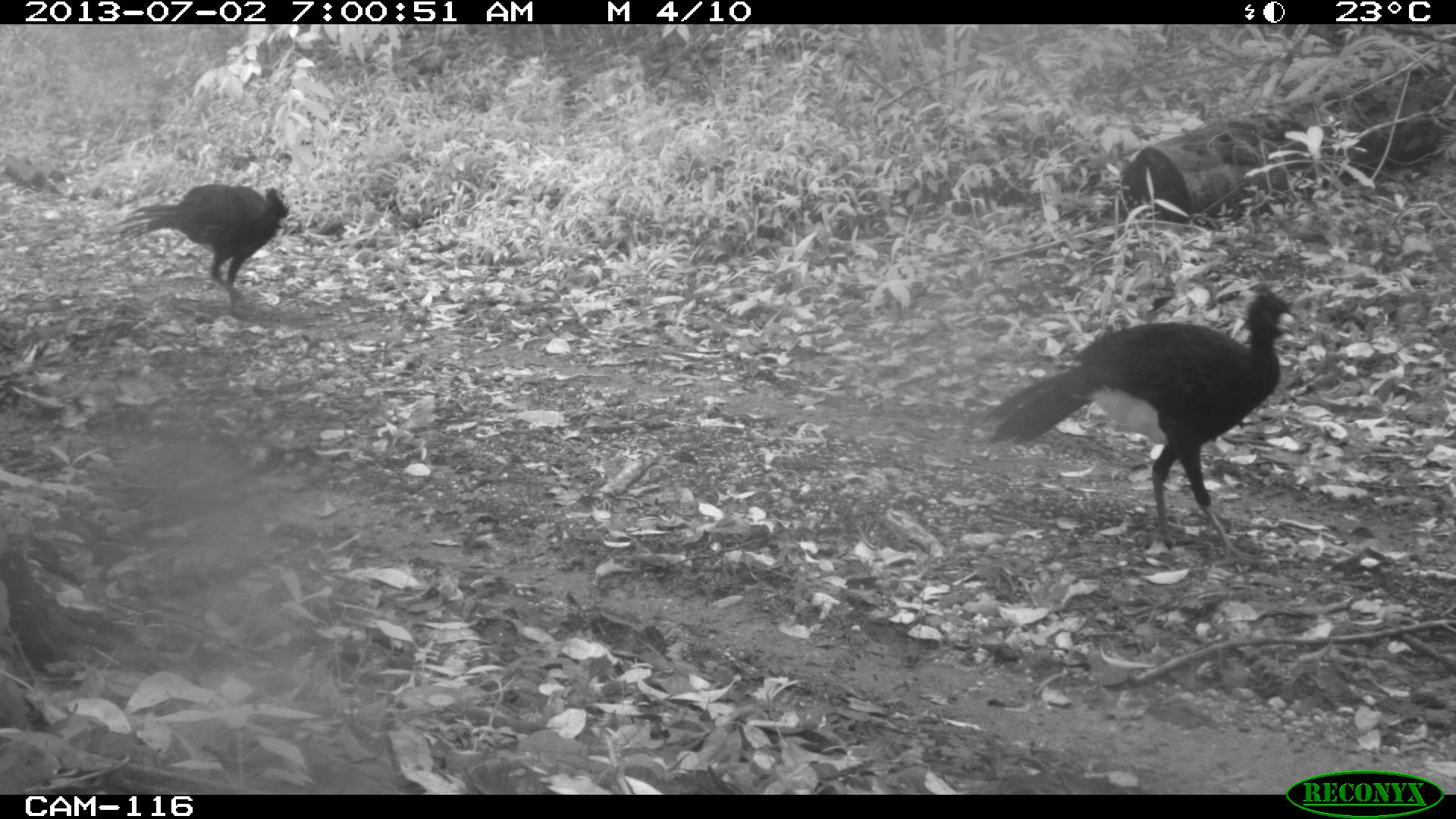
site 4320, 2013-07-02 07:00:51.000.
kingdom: Animalia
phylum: Chordata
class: Aves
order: Galliformes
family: Cracidae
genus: Crax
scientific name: Crax rubra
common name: great curassow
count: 2